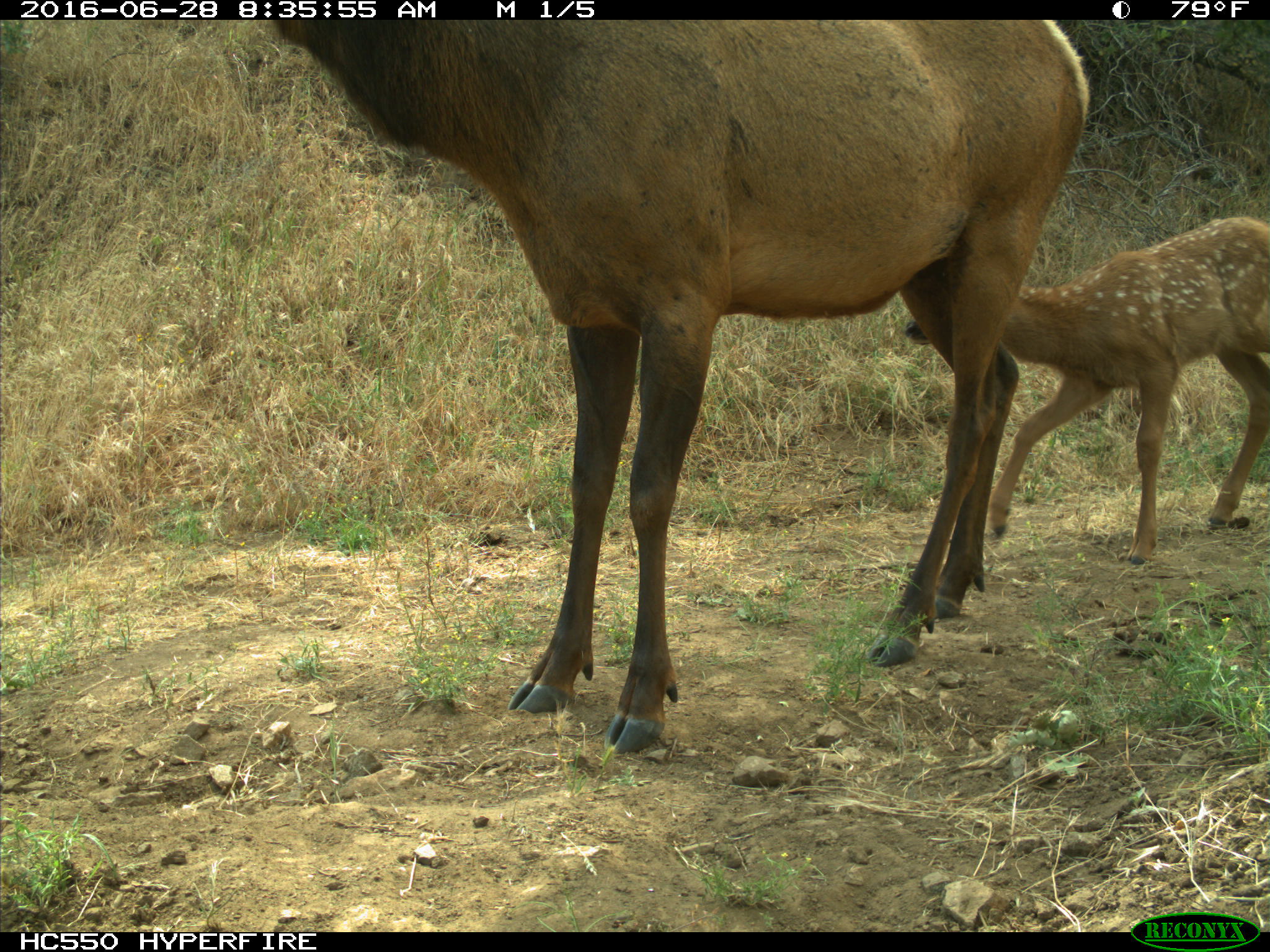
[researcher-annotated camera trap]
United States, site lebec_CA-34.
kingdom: Animalia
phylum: Chordata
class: Mammalia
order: Artiodactyla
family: Cervidae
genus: Cervus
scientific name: Cervus canadensis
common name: elk